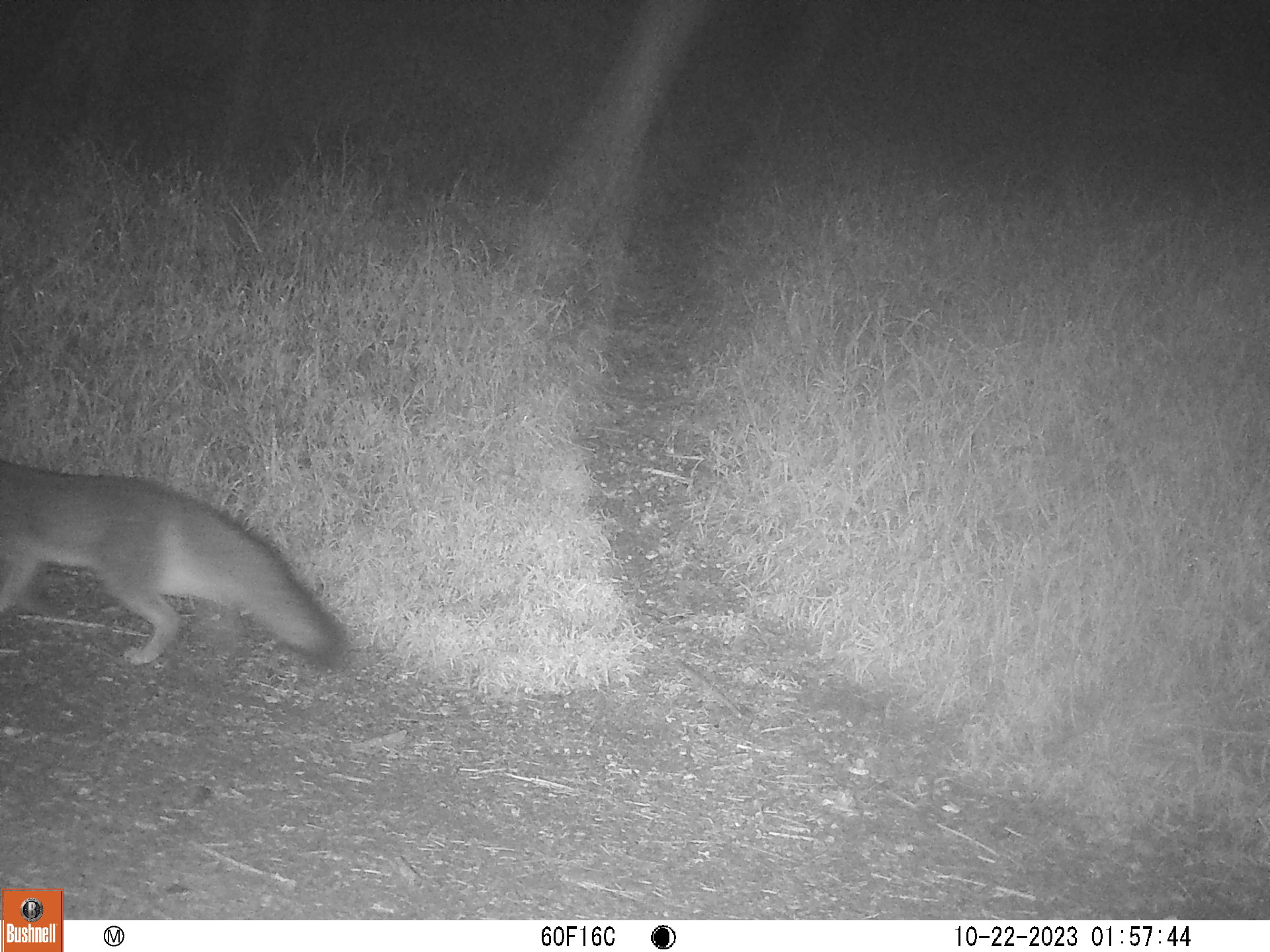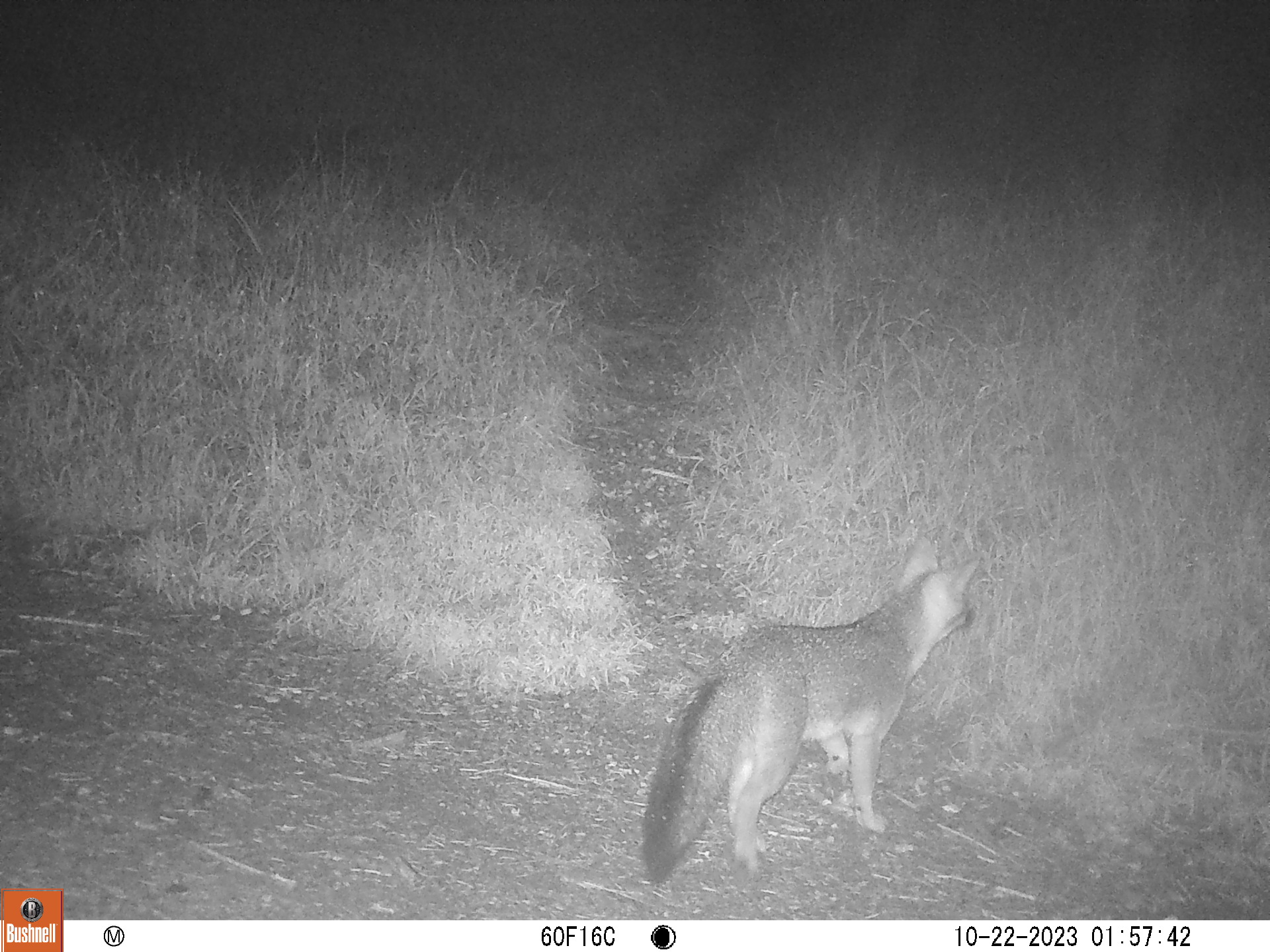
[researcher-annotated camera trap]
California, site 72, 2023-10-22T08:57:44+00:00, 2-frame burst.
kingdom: Animalia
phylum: Chordata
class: Mammalia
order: Carnivora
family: Canidae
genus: Urocyon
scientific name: Urocyon cinereoargenteus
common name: gray fox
Gray fox (Urocyon cinereoargenteus).